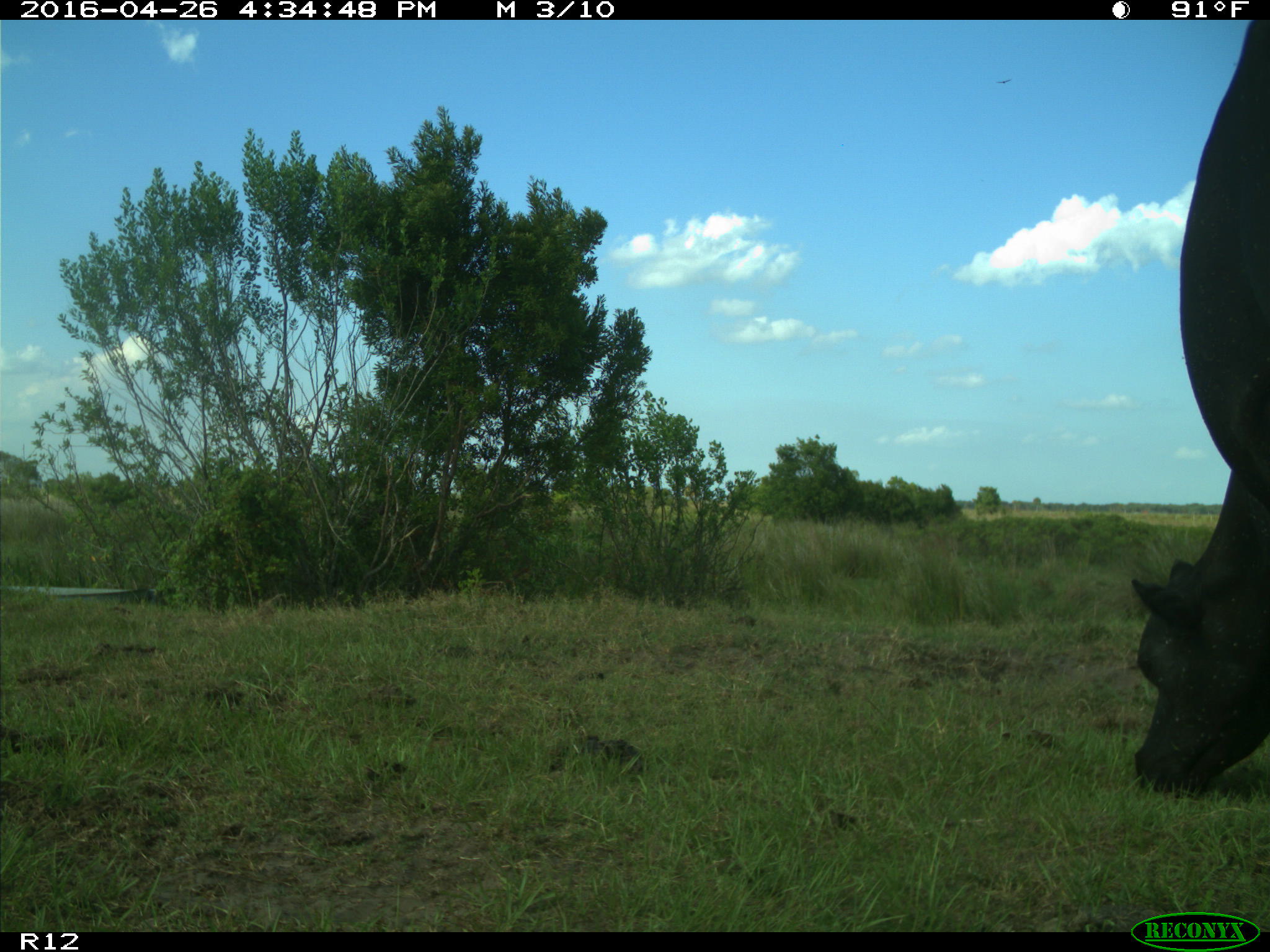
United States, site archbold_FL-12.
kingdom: Animalia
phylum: Chordata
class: Mammalia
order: Artiodactyla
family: Bovidae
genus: Bos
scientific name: Bos taurus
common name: domestic cow